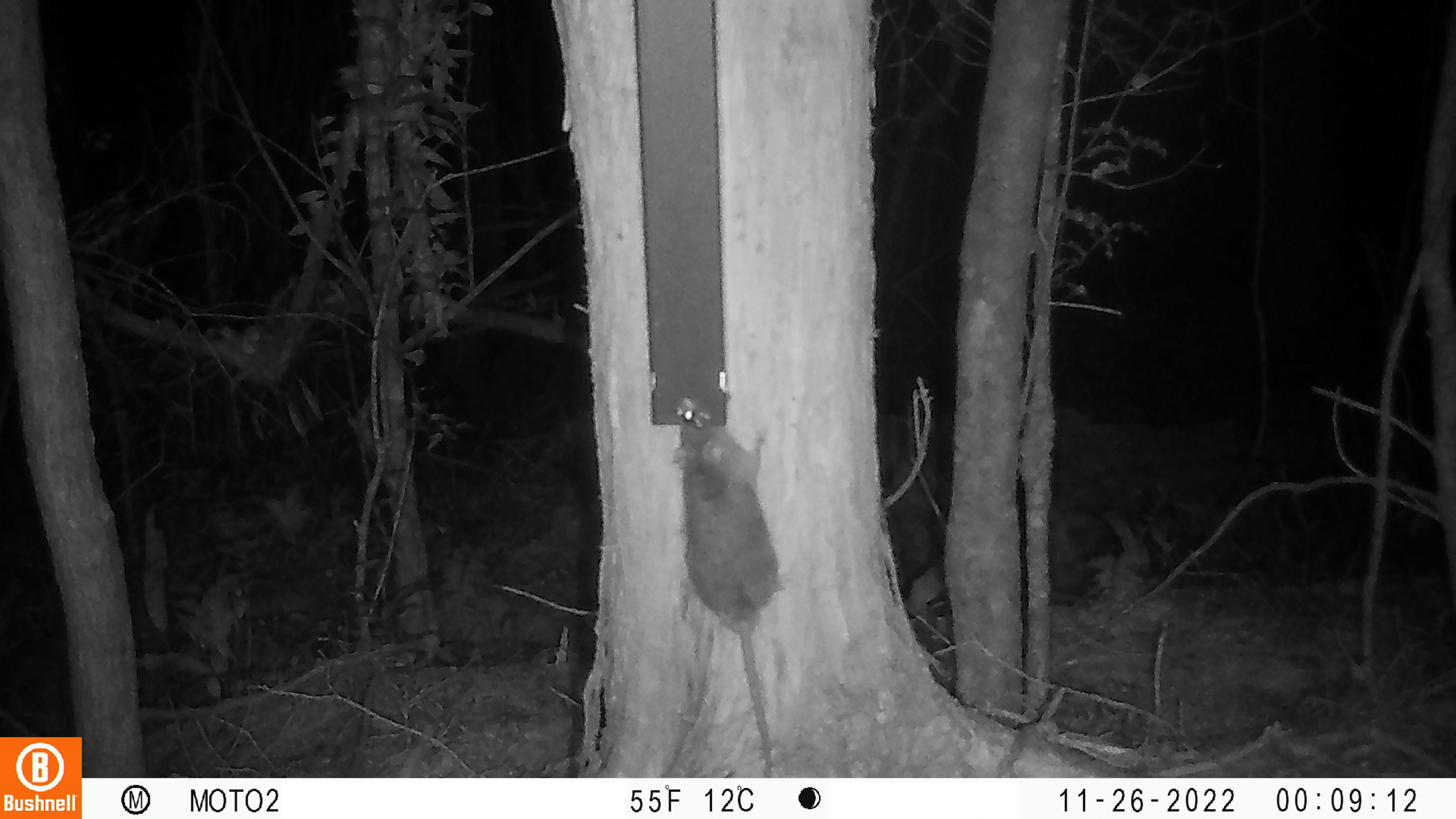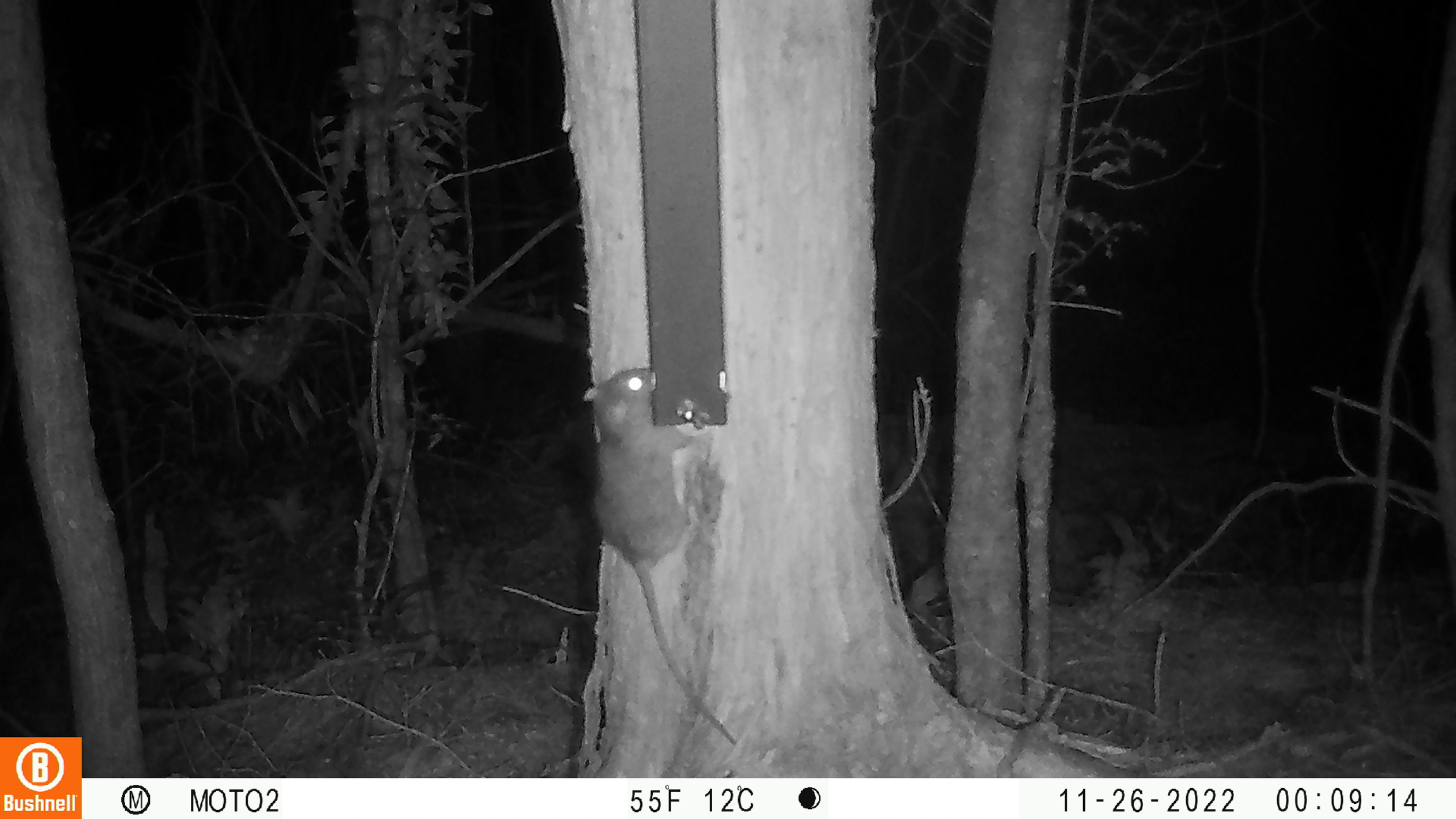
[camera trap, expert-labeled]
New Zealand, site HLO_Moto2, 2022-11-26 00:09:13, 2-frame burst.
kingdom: Animalia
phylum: Chordata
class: Mammalia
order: Rodentia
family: Muridae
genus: Rattus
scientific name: Rattus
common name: rat